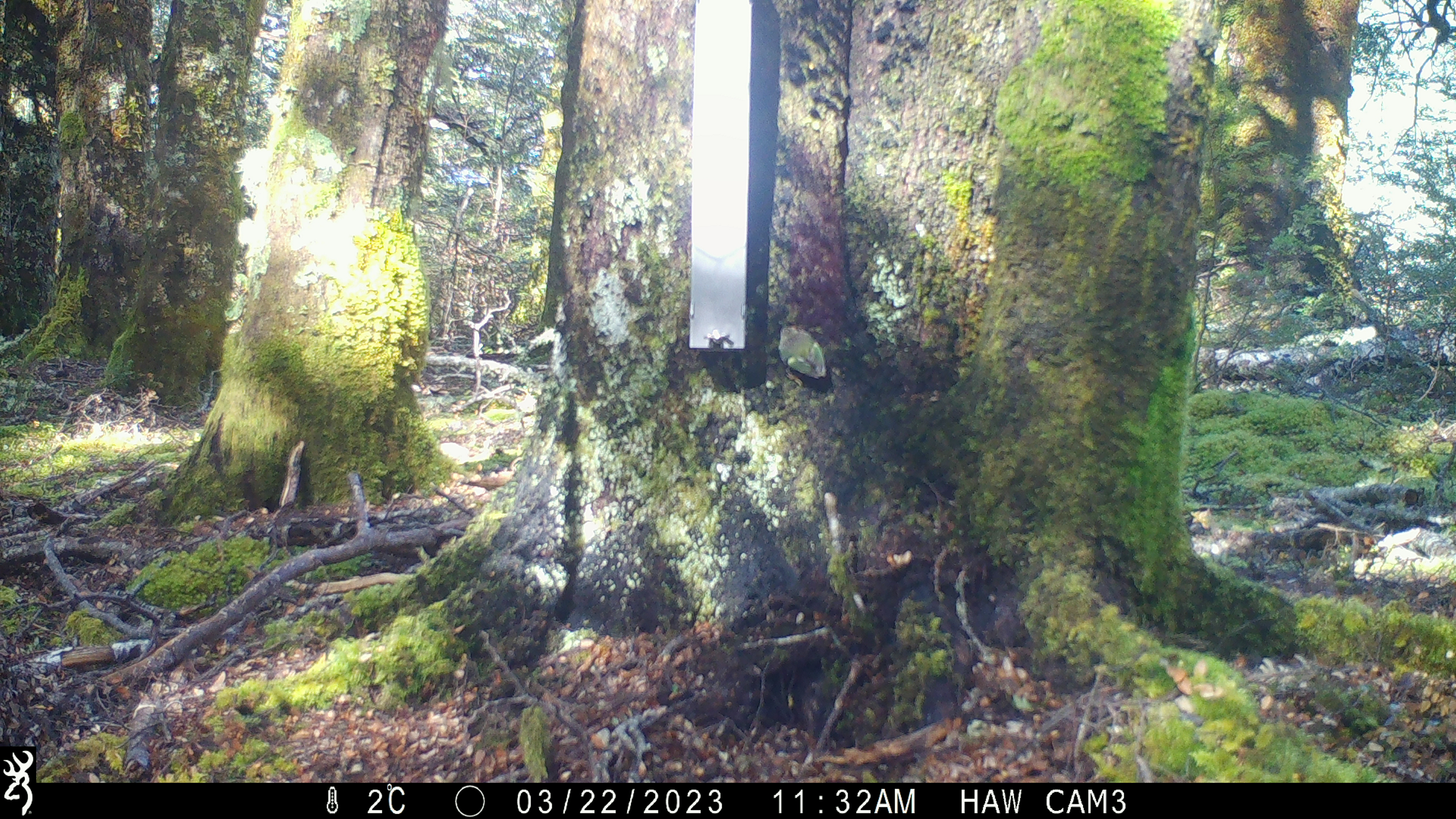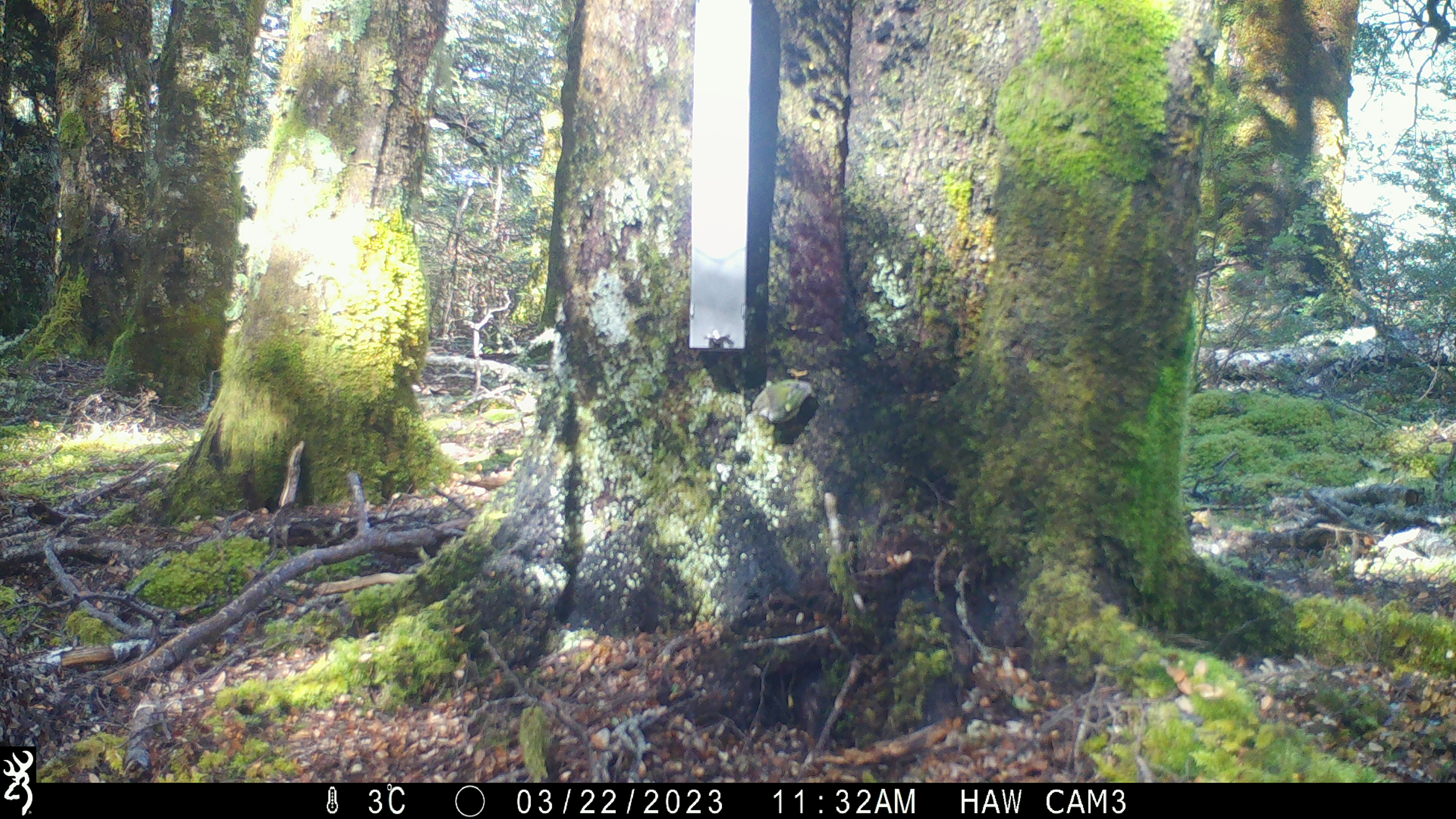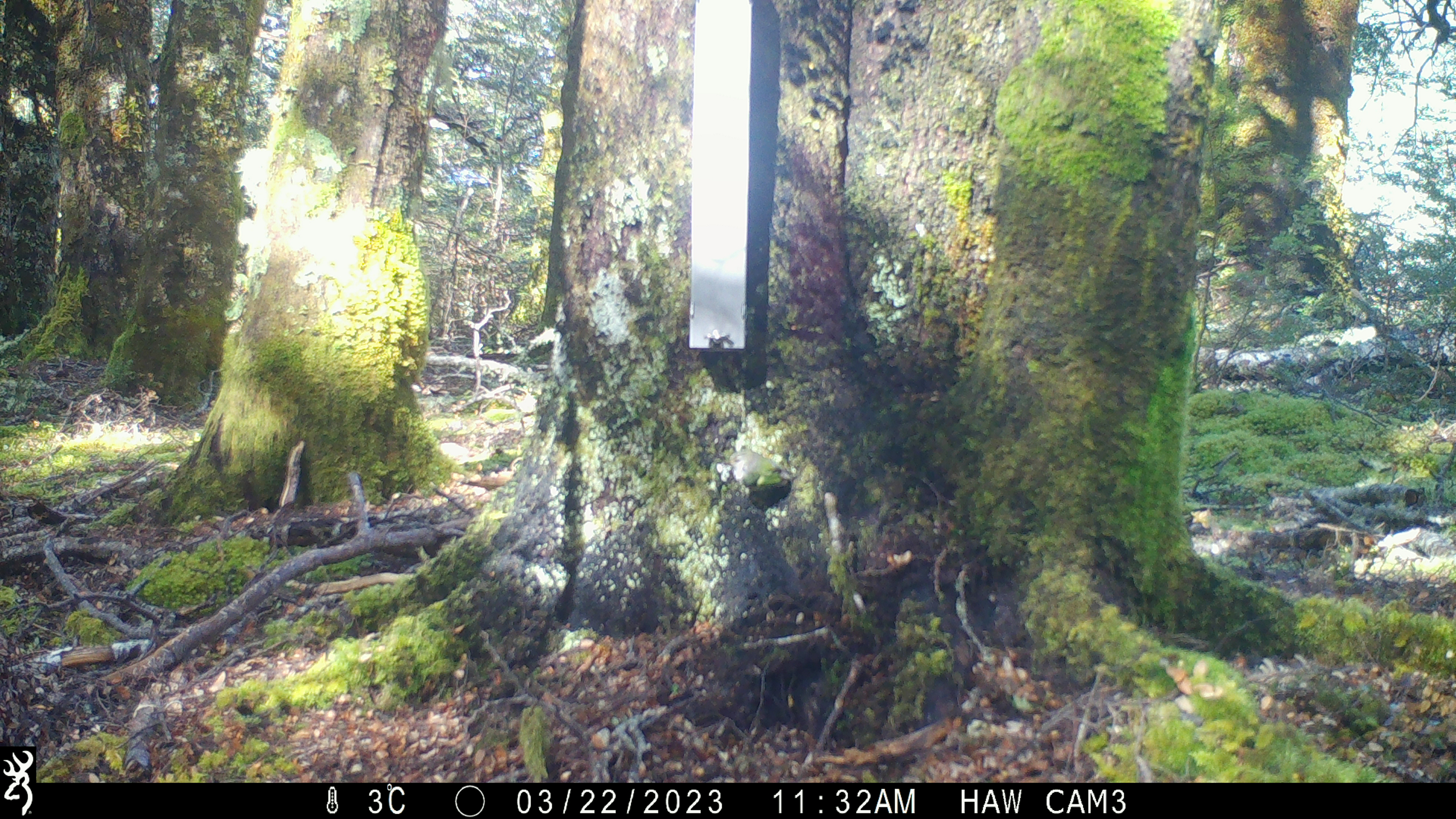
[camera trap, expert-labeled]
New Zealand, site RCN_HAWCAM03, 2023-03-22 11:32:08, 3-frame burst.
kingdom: Animalia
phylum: Chordata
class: Aves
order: Passeriformes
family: Acanthisittidae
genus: Acanthisitta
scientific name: Acanthisitta chloris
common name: rifleman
Rifleman (Acanthisitta chloris).